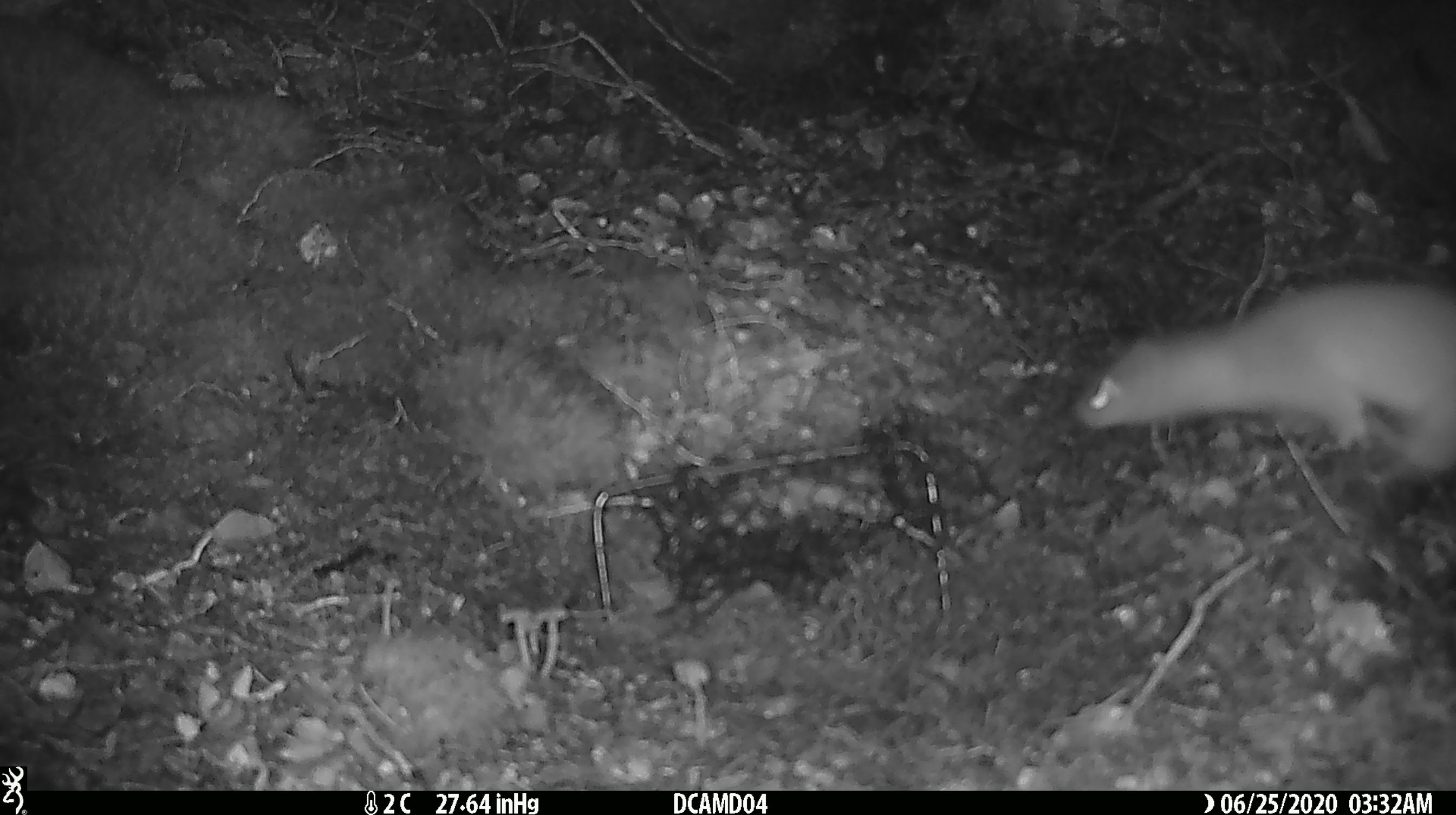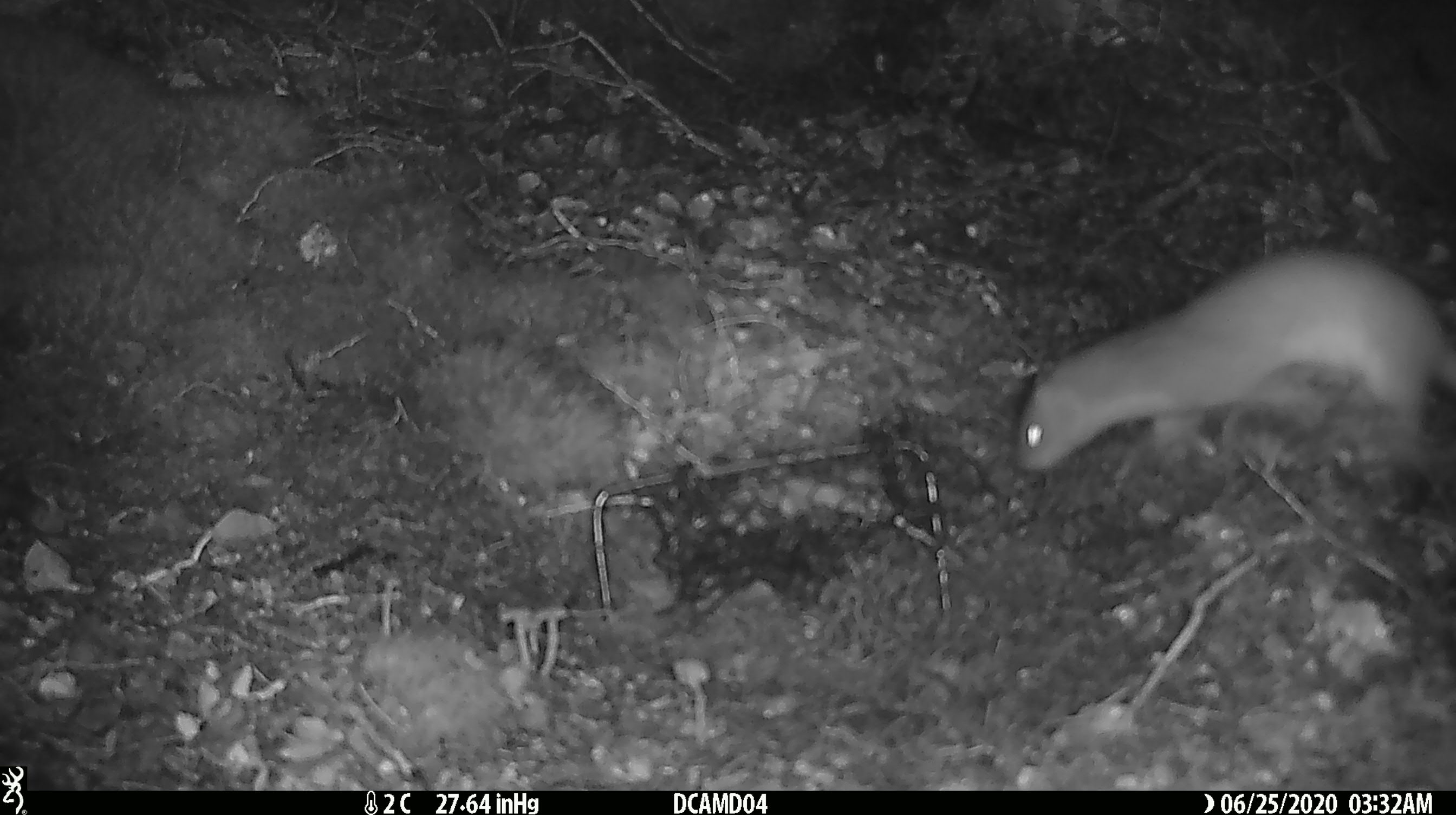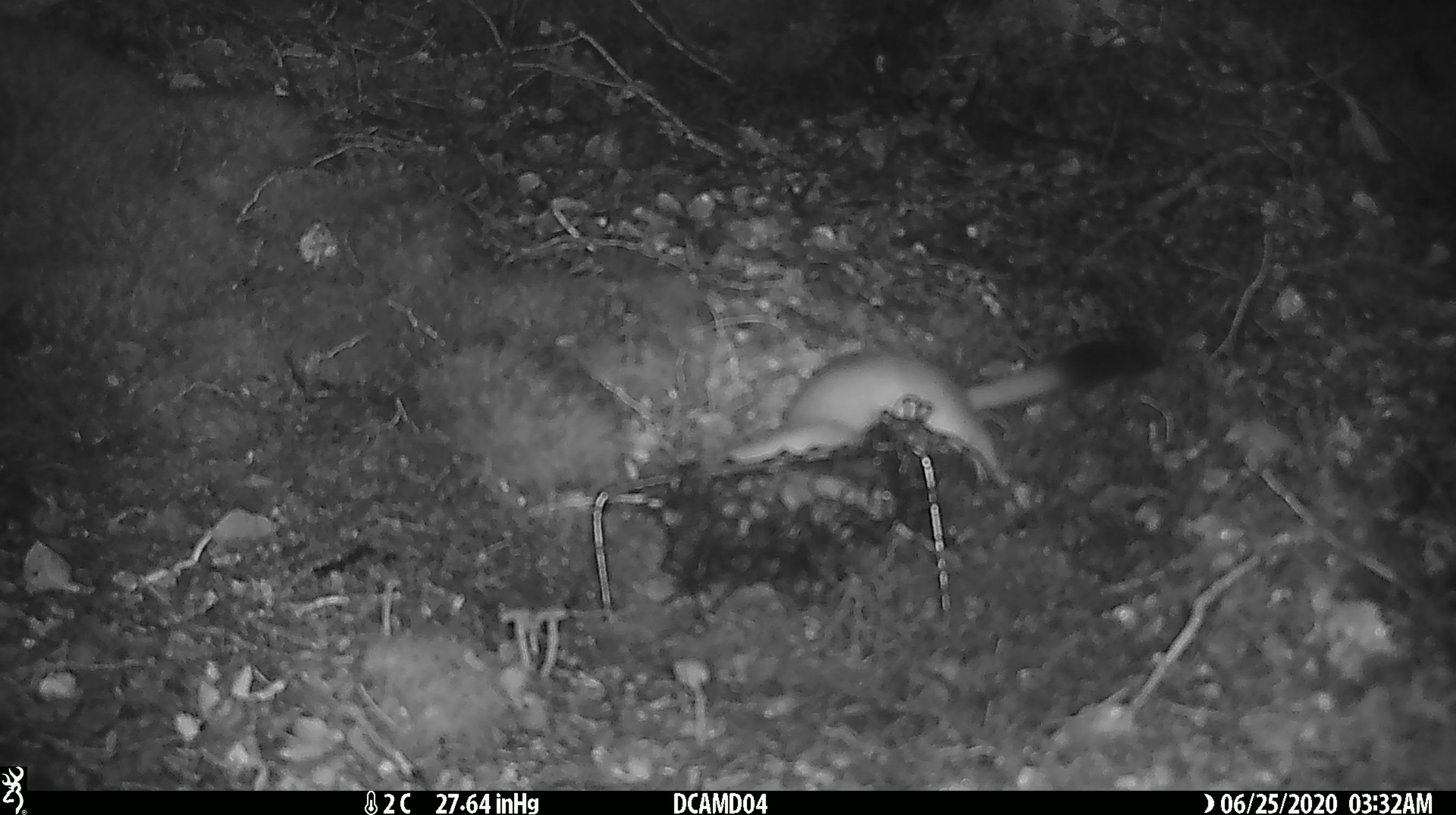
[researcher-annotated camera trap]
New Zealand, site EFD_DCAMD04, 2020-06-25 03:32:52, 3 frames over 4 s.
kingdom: Animalia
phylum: Chordata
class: Mammalia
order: Carnivora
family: Mustelidae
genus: Mustela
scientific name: Mustela erminea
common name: stoat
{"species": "stoat (Mustela erminea)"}